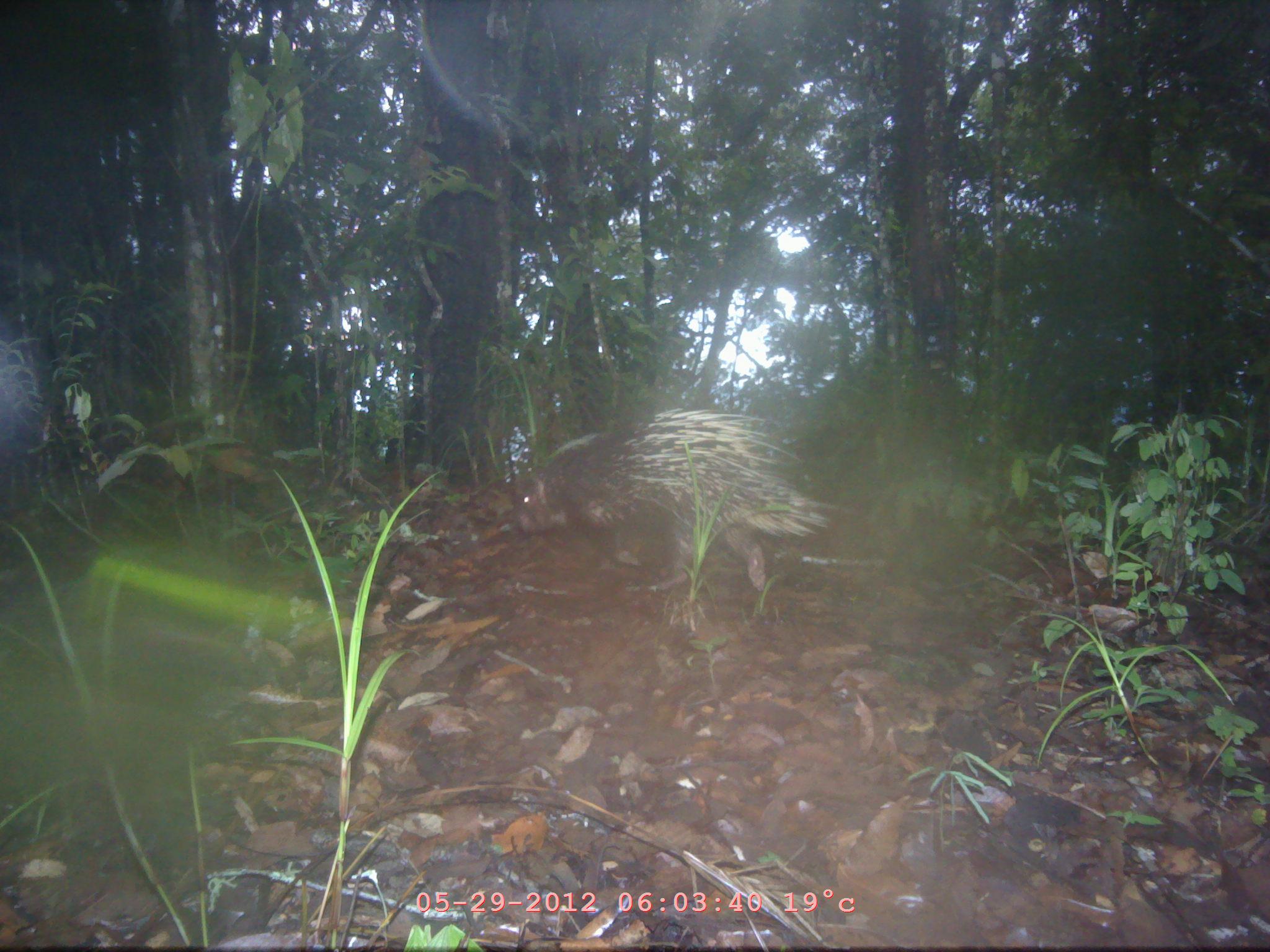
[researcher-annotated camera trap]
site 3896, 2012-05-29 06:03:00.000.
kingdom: Animalia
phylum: Chordata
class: Mammalia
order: Rodentia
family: Hystricidae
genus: Hystrix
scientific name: Hystrix brachyura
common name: east asian porcupine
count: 1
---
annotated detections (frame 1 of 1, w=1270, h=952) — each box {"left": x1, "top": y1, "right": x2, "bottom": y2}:
hystrix brachyura: {"left": 514, "top": 405, "right": 833, "bottom": 590}